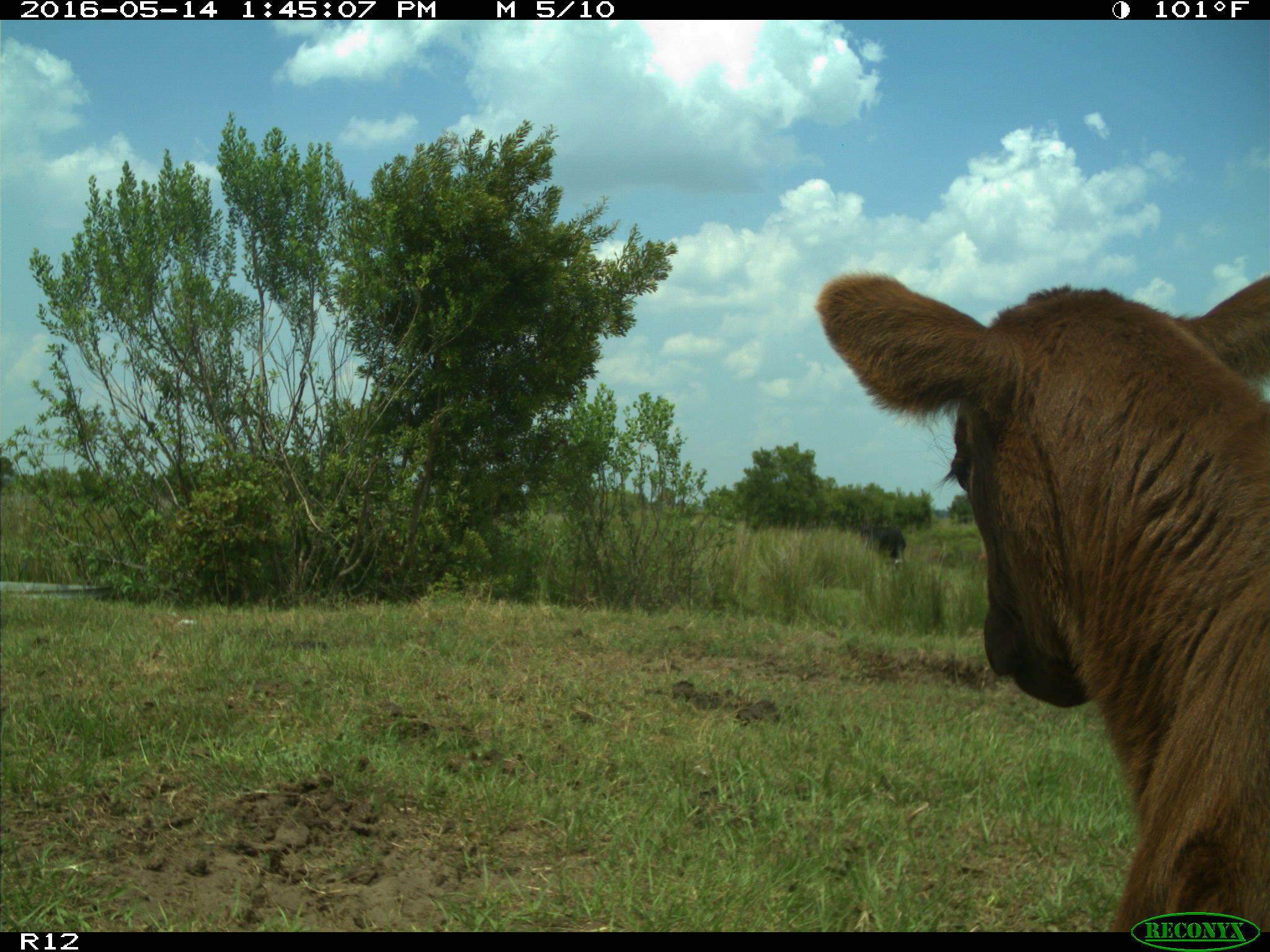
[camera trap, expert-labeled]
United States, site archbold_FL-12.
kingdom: Animalia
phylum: Chordata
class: Mammalia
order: Artiodactyla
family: Bovidae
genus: Bos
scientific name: Bos taurus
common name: domestic cow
Bos taurus (domestic cow).